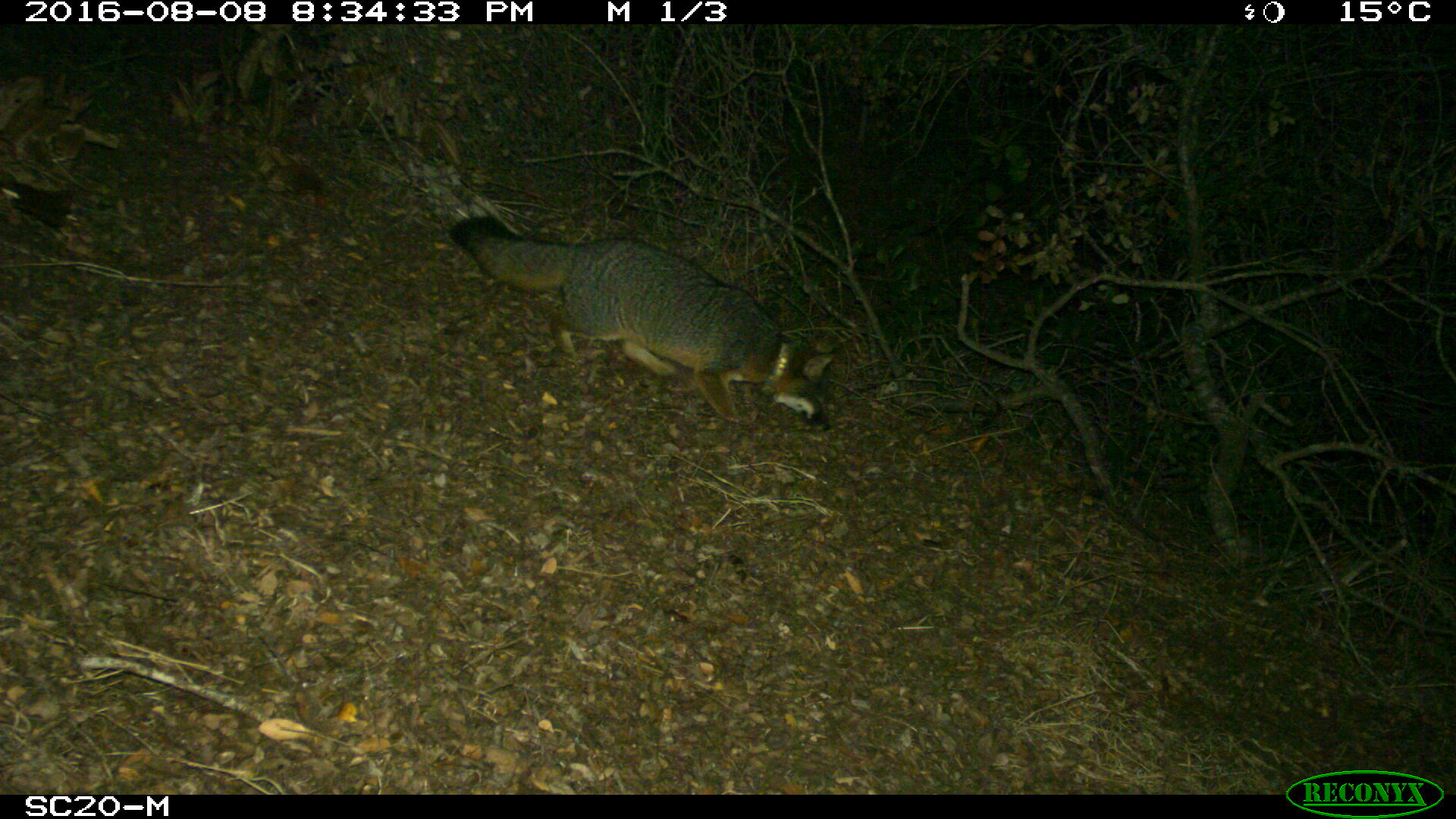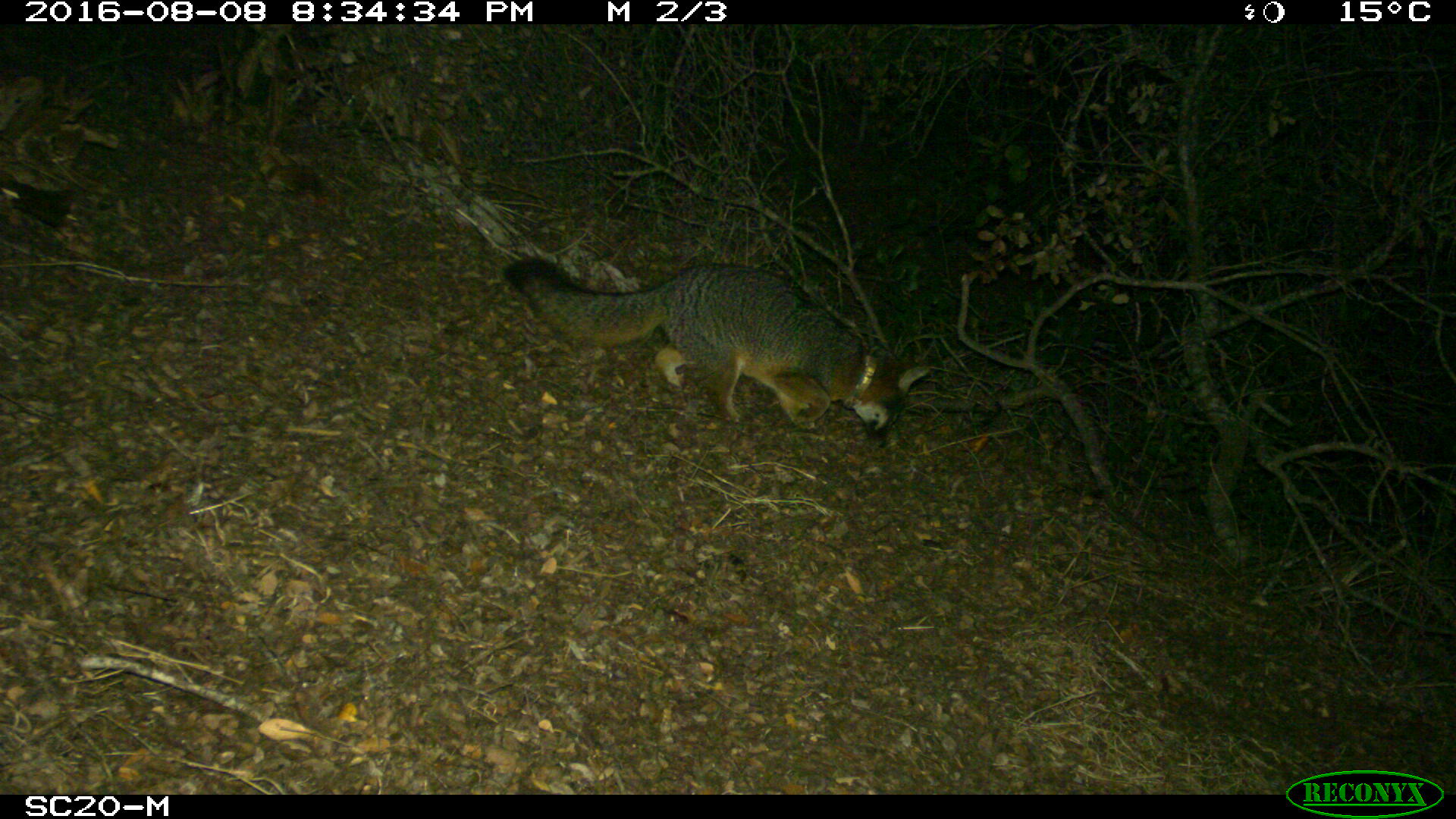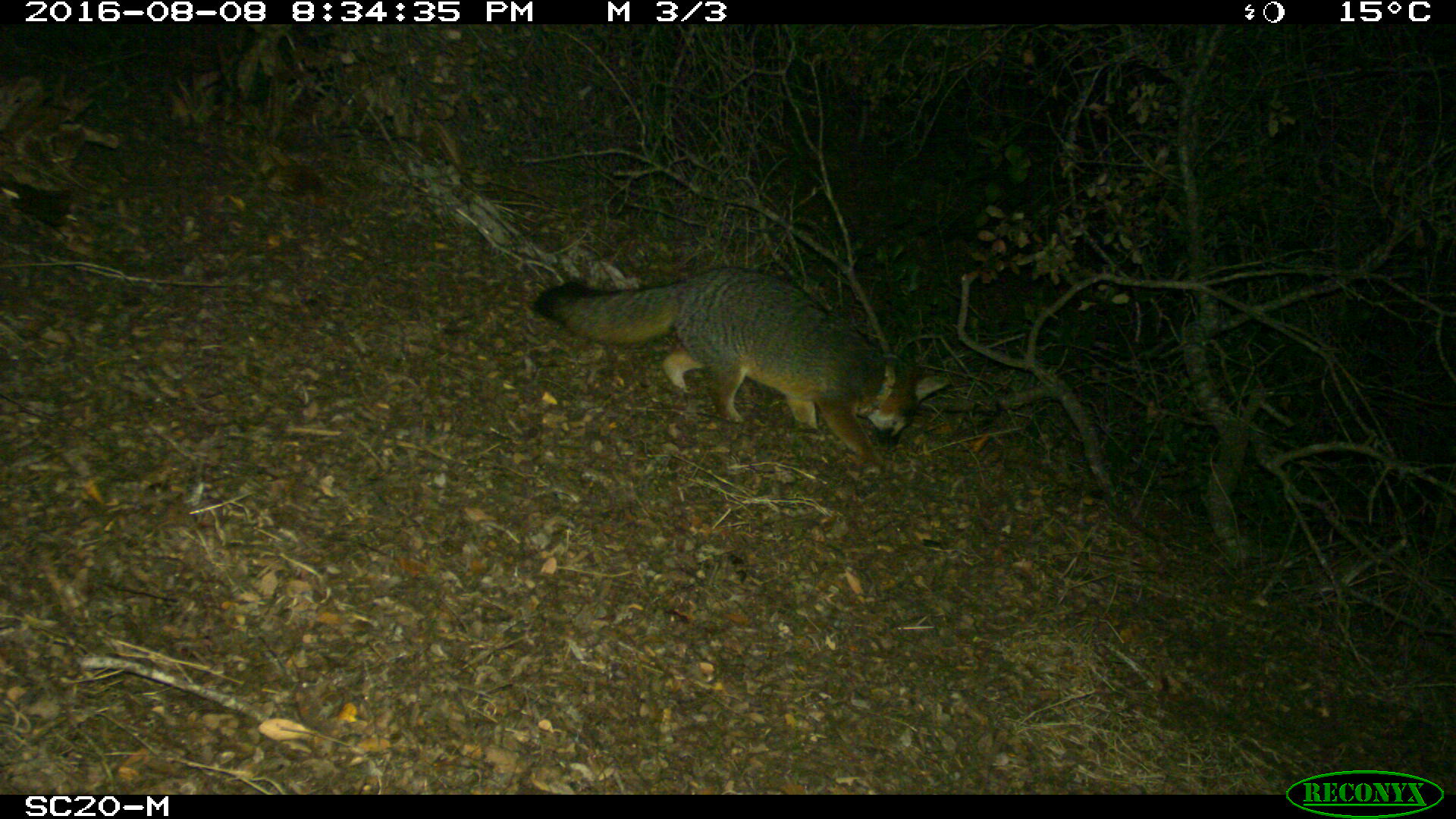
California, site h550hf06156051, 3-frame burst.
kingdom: Animalia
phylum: Chordata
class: Mammalia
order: Carnivora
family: Canidae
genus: Urocyon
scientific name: Urocyon littoralis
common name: island fox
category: fox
Fox (island fox) (Urocyon littoralis).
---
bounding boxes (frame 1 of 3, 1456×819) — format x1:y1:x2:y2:
fox: 450:217:836:431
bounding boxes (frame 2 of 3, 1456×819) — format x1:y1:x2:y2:
fox: 502:256:930:447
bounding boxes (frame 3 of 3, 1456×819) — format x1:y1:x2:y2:
fox: 532:267:949:479